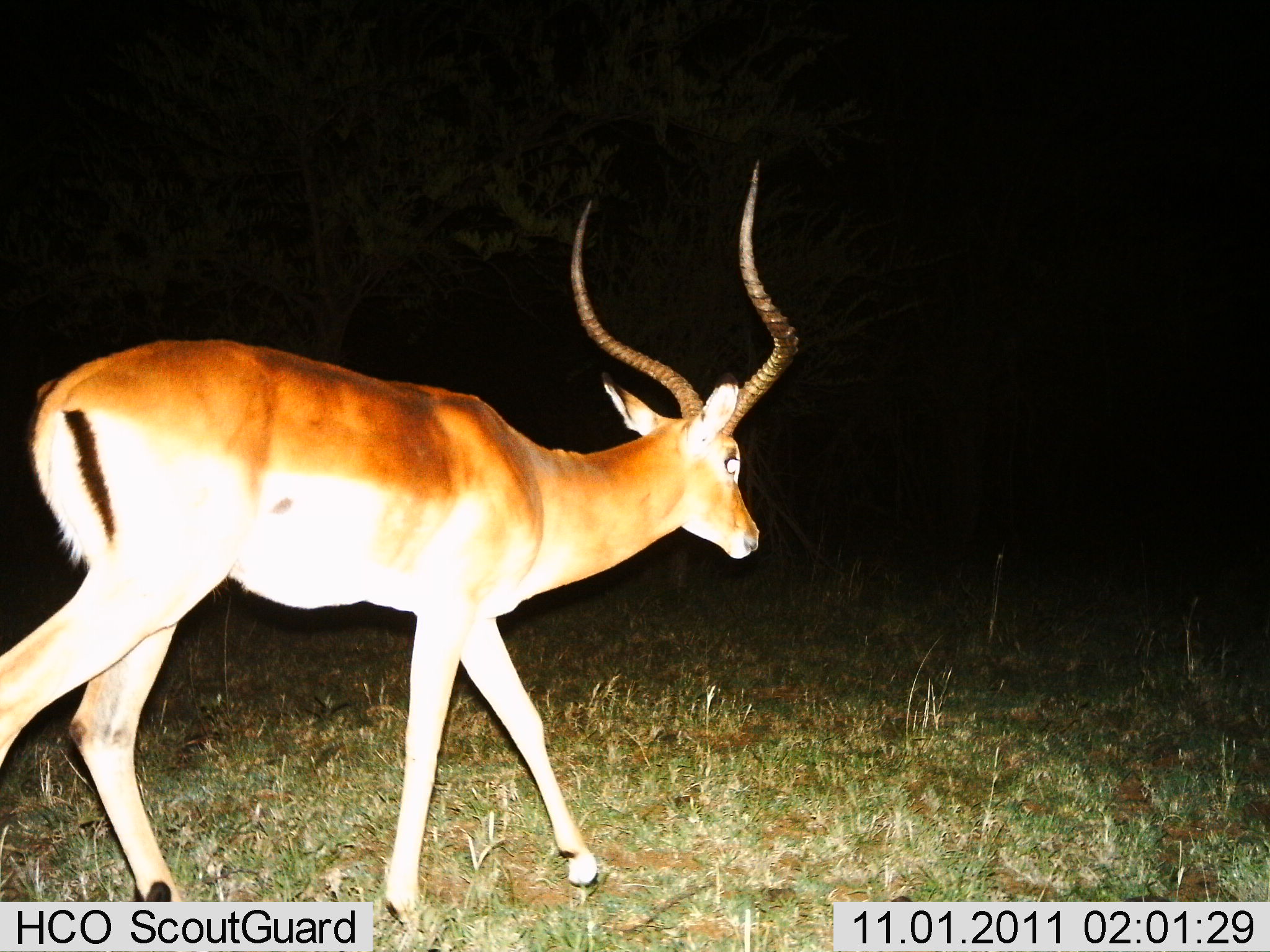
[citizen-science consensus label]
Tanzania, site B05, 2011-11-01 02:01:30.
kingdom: Animalia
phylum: Chordata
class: Mammalia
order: Artiodactyla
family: Bovidae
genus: Aepyceros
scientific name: Aepyceros melampus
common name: impala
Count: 1.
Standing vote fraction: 9%.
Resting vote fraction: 0%.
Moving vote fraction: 91%.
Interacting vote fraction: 0%.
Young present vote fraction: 0%.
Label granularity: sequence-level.